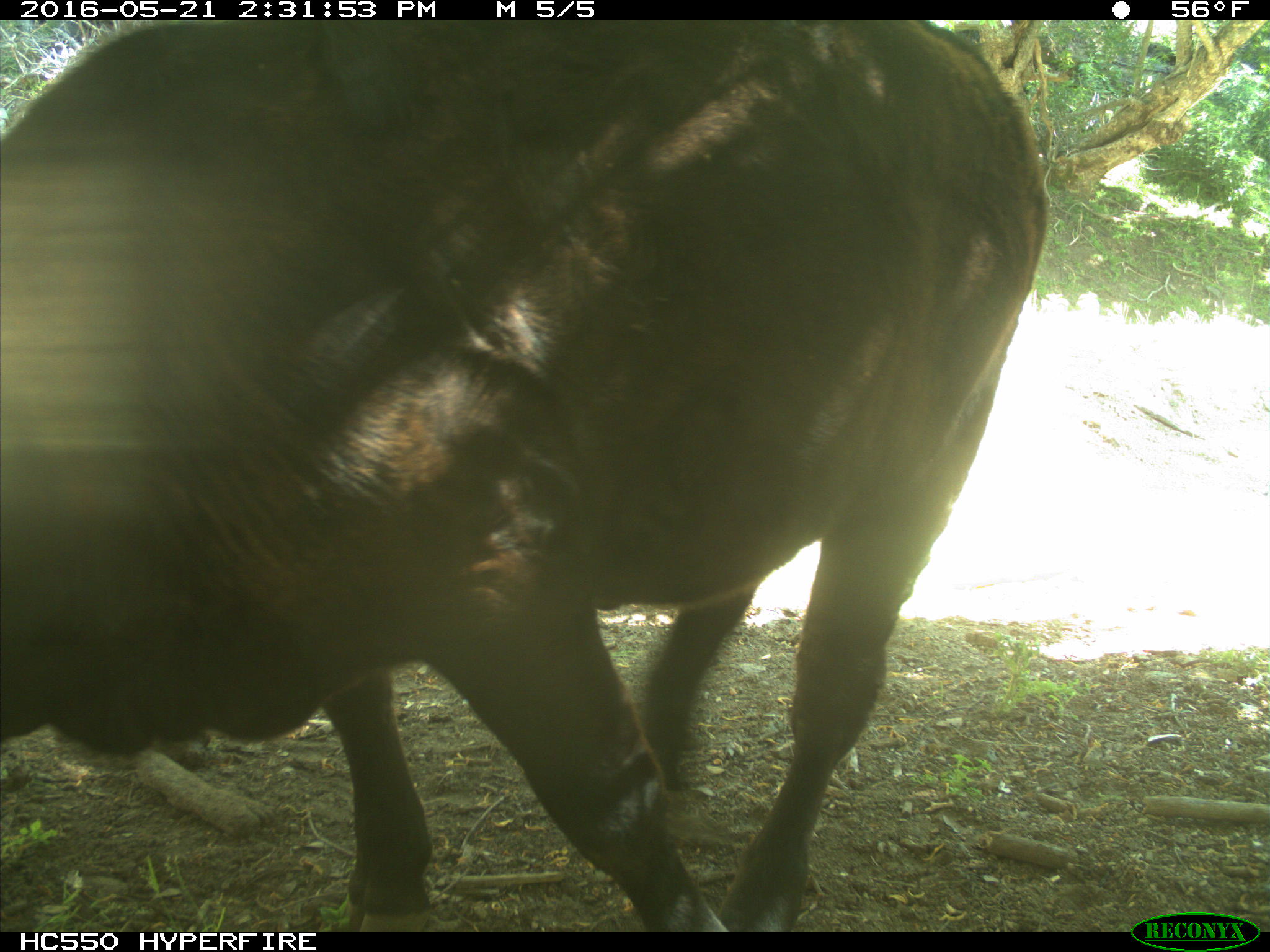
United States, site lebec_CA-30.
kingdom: Animalia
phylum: Chordata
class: Mammalia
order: Artiodactyla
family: Bovidae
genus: Bos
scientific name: Bos taurus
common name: domestic cow